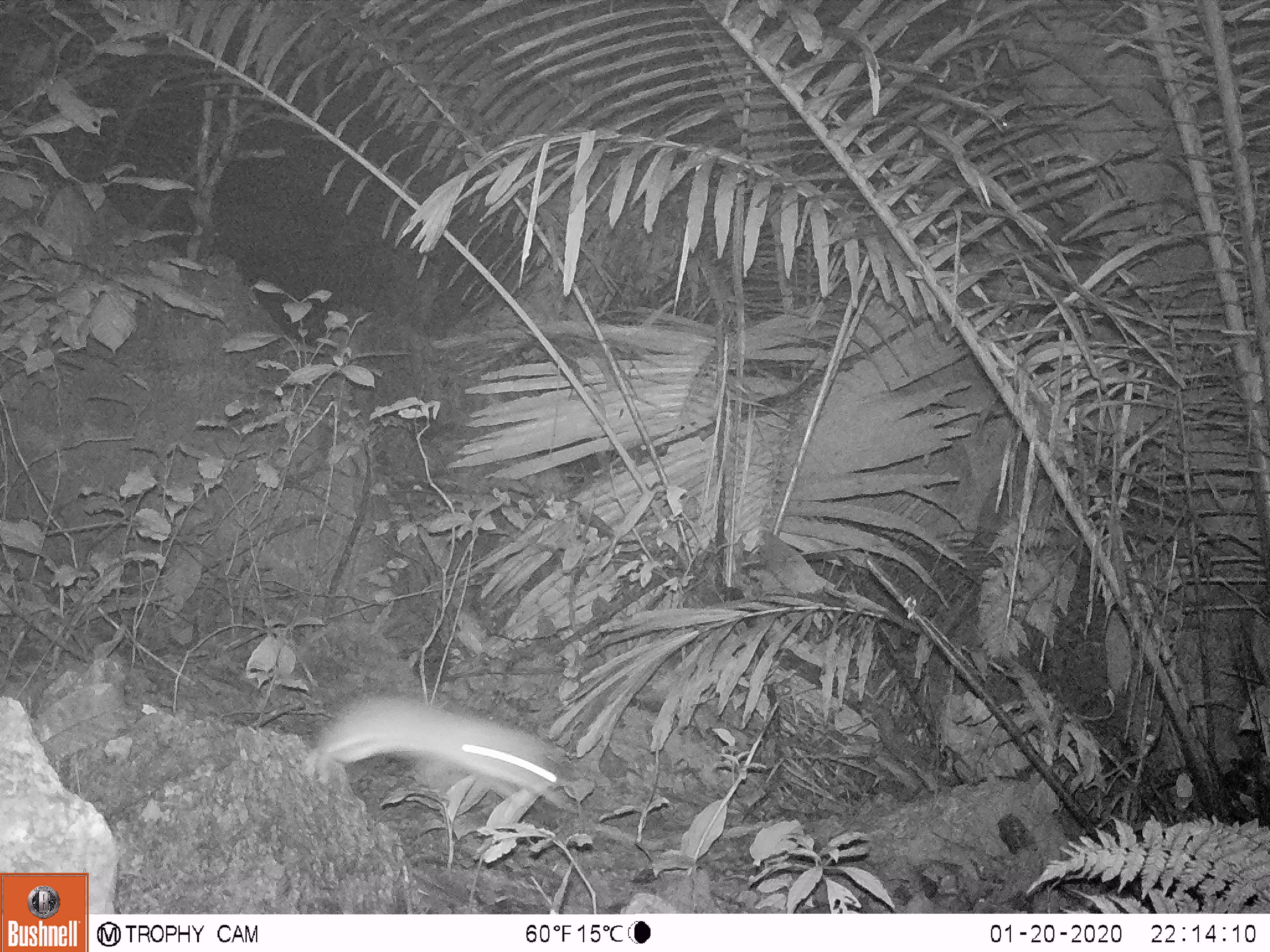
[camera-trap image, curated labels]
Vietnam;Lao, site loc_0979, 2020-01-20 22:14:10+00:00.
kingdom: Animalia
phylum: Chordata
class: Mammalia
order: Rodentia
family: Muridae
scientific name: Muridae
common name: old-world mice and rats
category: unidentified murid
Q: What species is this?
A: Unidentified murid (old-world mice and rats) (Muridae).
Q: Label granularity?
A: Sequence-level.